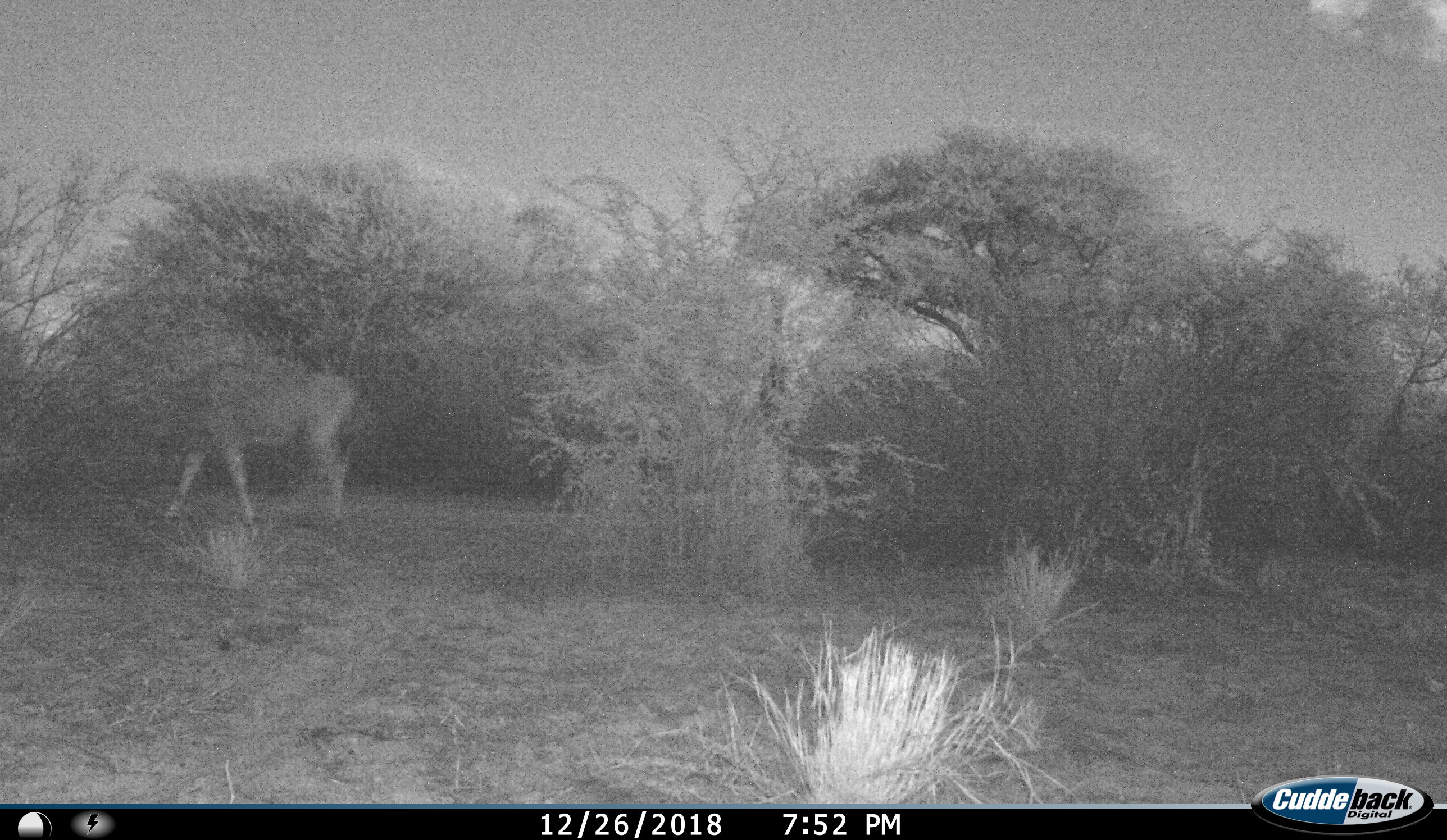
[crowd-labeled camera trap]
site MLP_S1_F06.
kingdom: Animalia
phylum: Chordata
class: Mammalia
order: Artiodactyla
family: Bovidae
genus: Tragelaphus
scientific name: Tragelaphus oryx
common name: eland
Eland (Tragelaphus oryx), count 1. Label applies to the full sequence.